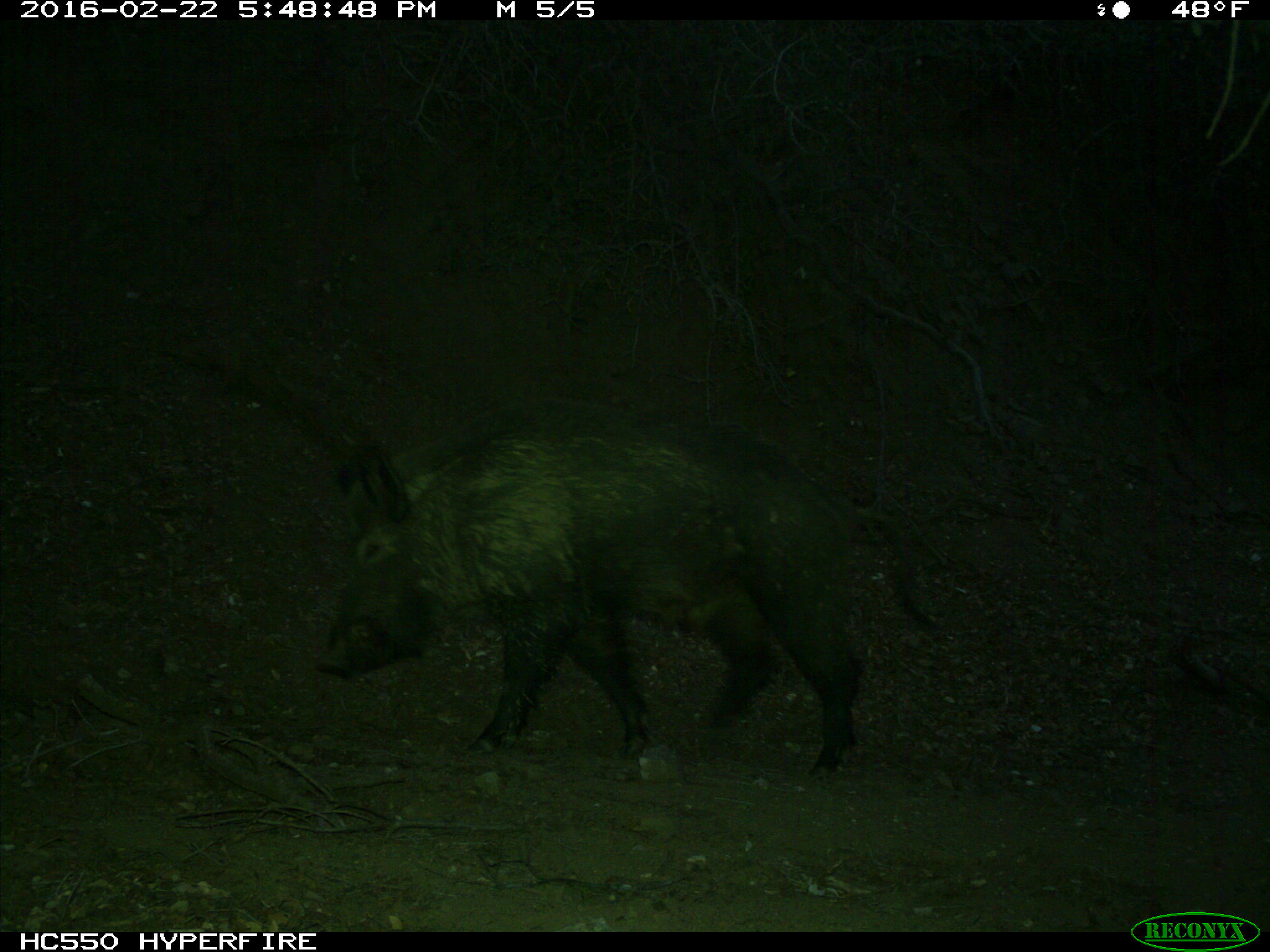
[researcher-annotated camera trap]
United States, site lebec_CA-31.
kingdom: Animalia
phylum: Chordata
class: Mammalia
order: Artiodactyla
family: Suidae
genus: Sus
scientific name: Sus scrofa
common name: wild boar